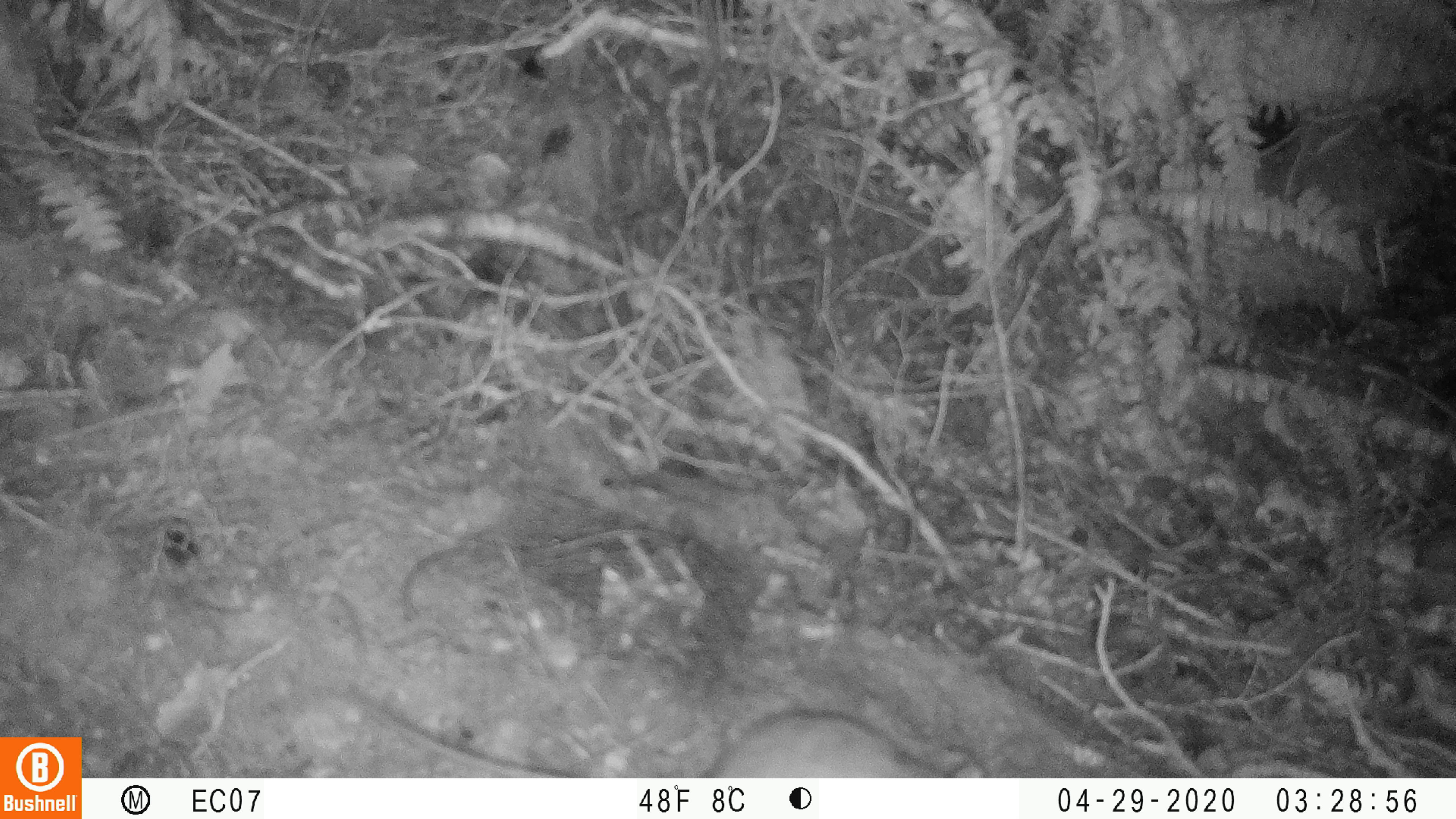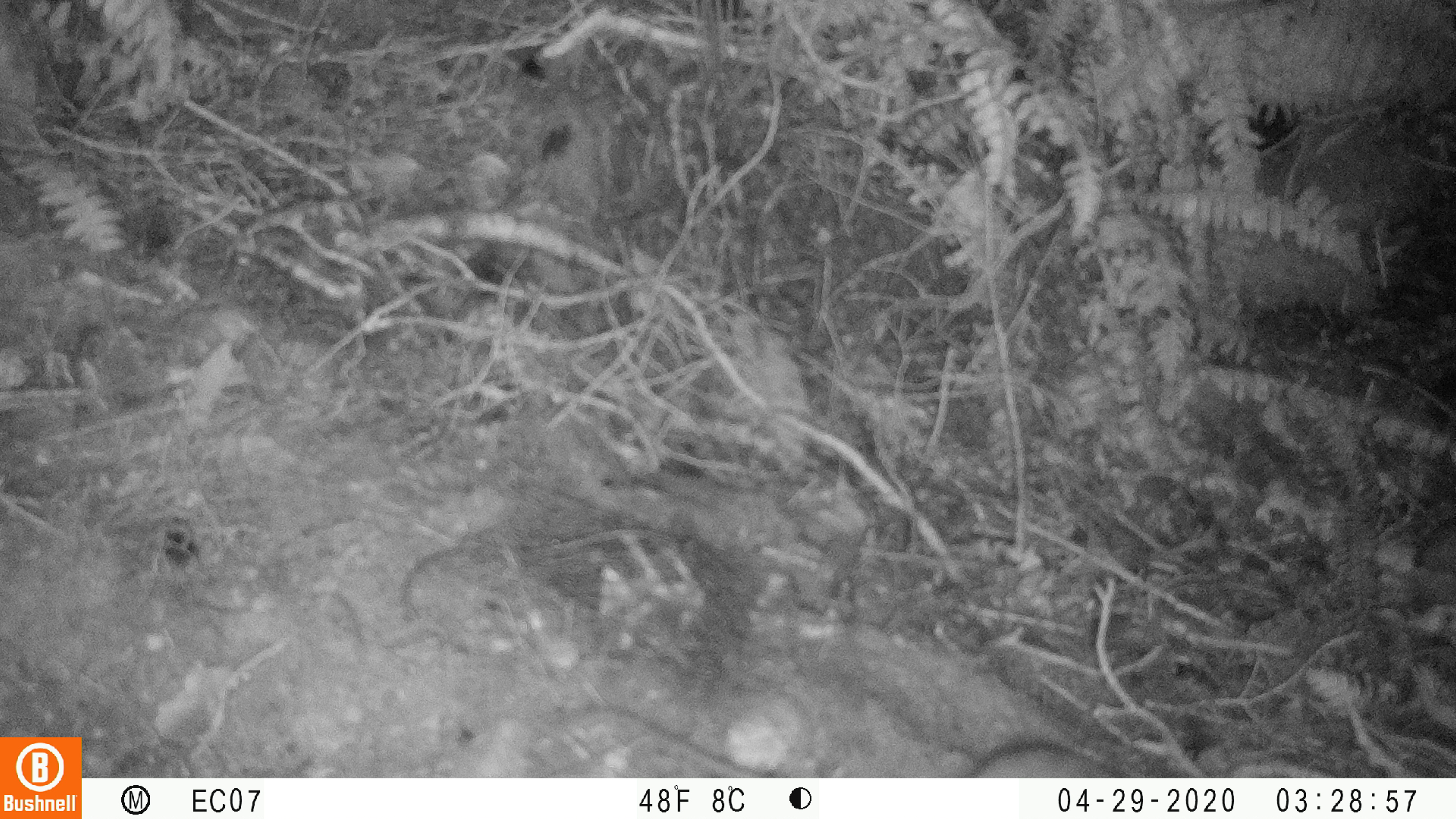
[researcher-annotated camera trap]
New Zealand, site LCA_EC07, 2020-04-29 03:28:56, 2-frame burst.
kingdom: Animalia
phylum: Chordata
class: Mammalia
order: Rodentia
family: Muridae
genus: Rattus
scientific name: Rattus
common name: rat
Rat (Rattus).